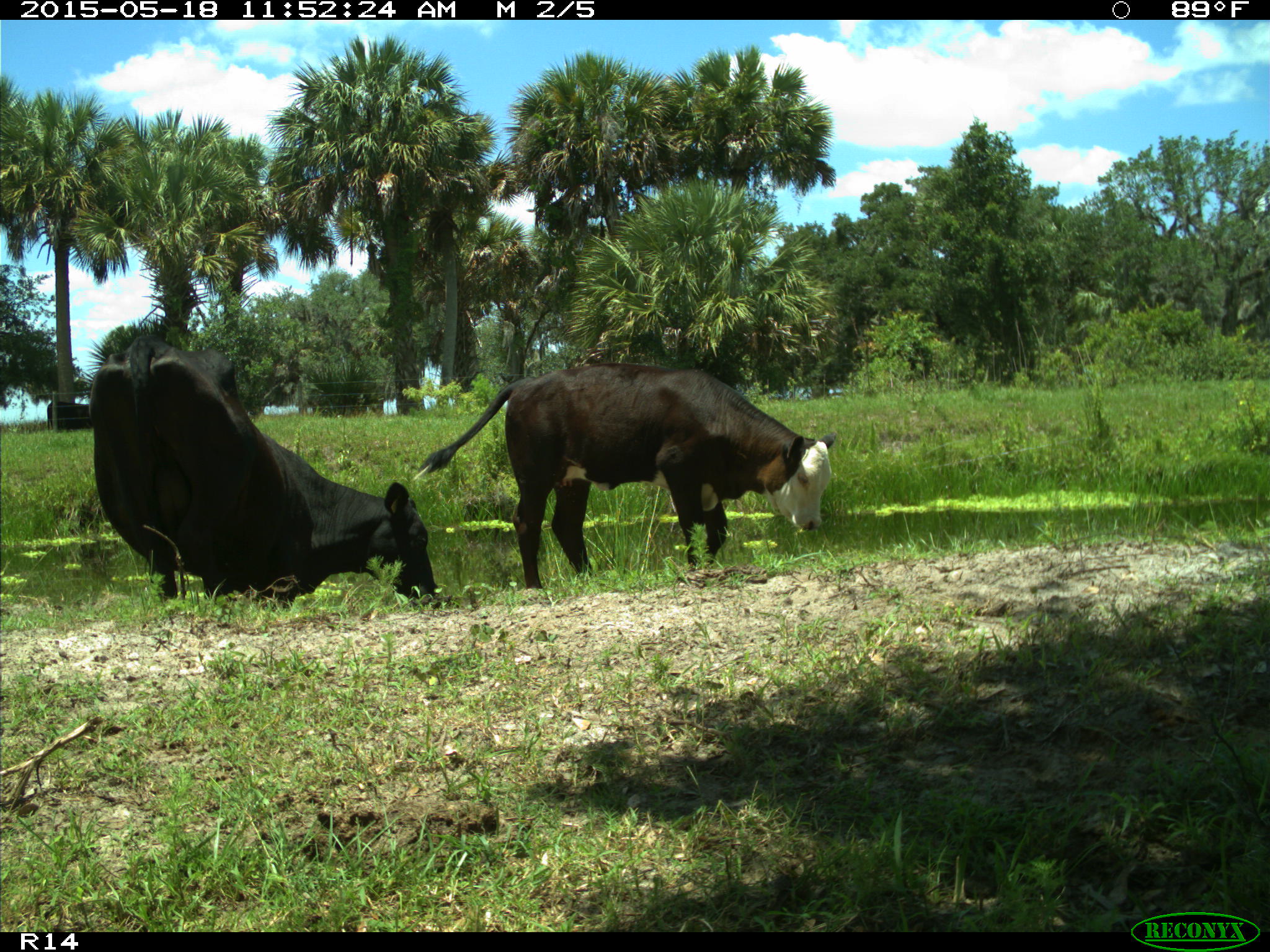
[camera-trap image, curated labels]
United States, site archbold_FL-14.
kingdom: Animalia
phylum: Chordata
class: Mammalia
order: Artiodactyla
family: Bovidae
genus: Bos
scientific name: Bos taurus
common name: domestic cow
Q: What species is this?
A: Bos taurus (domestic cow).